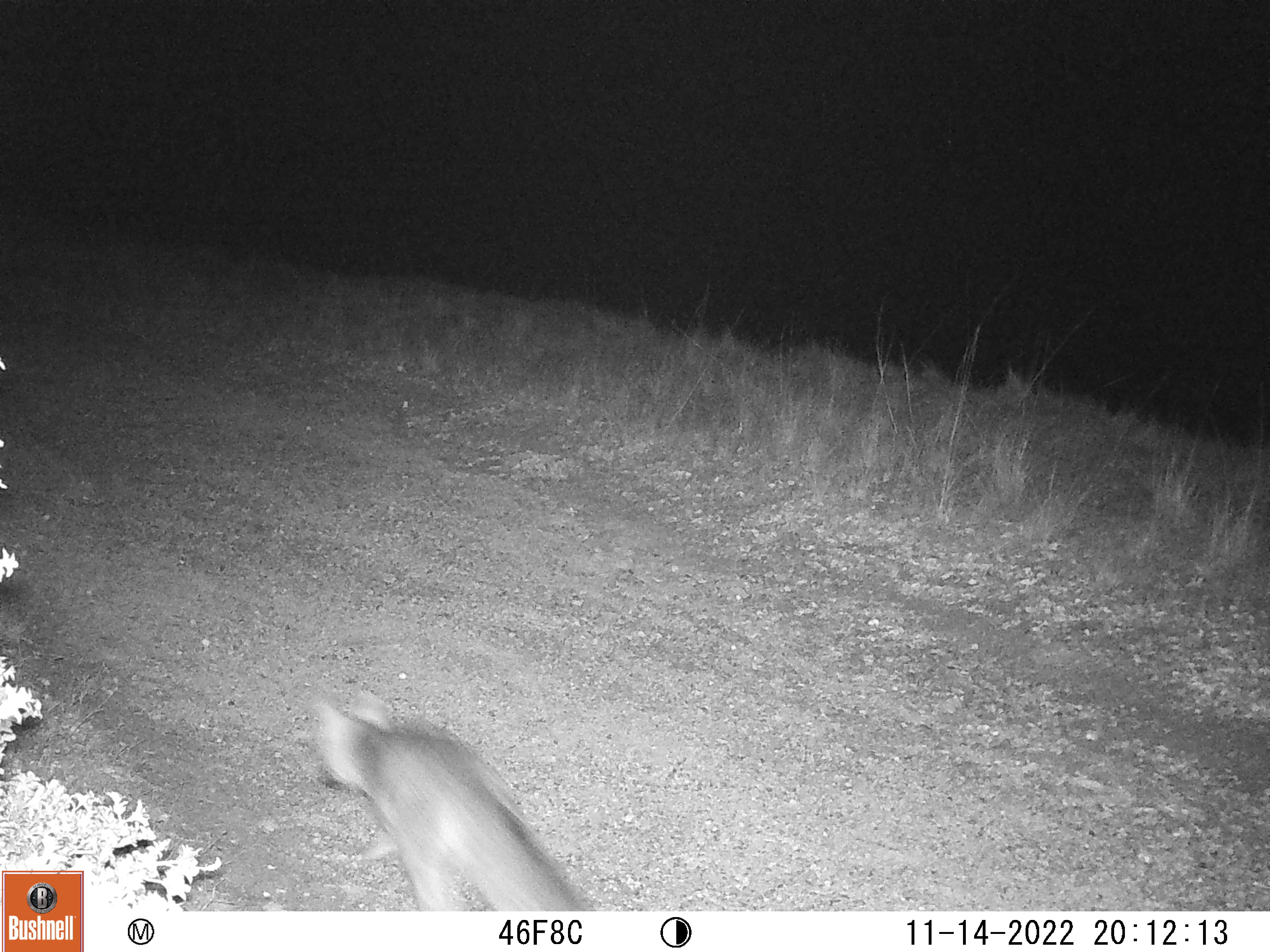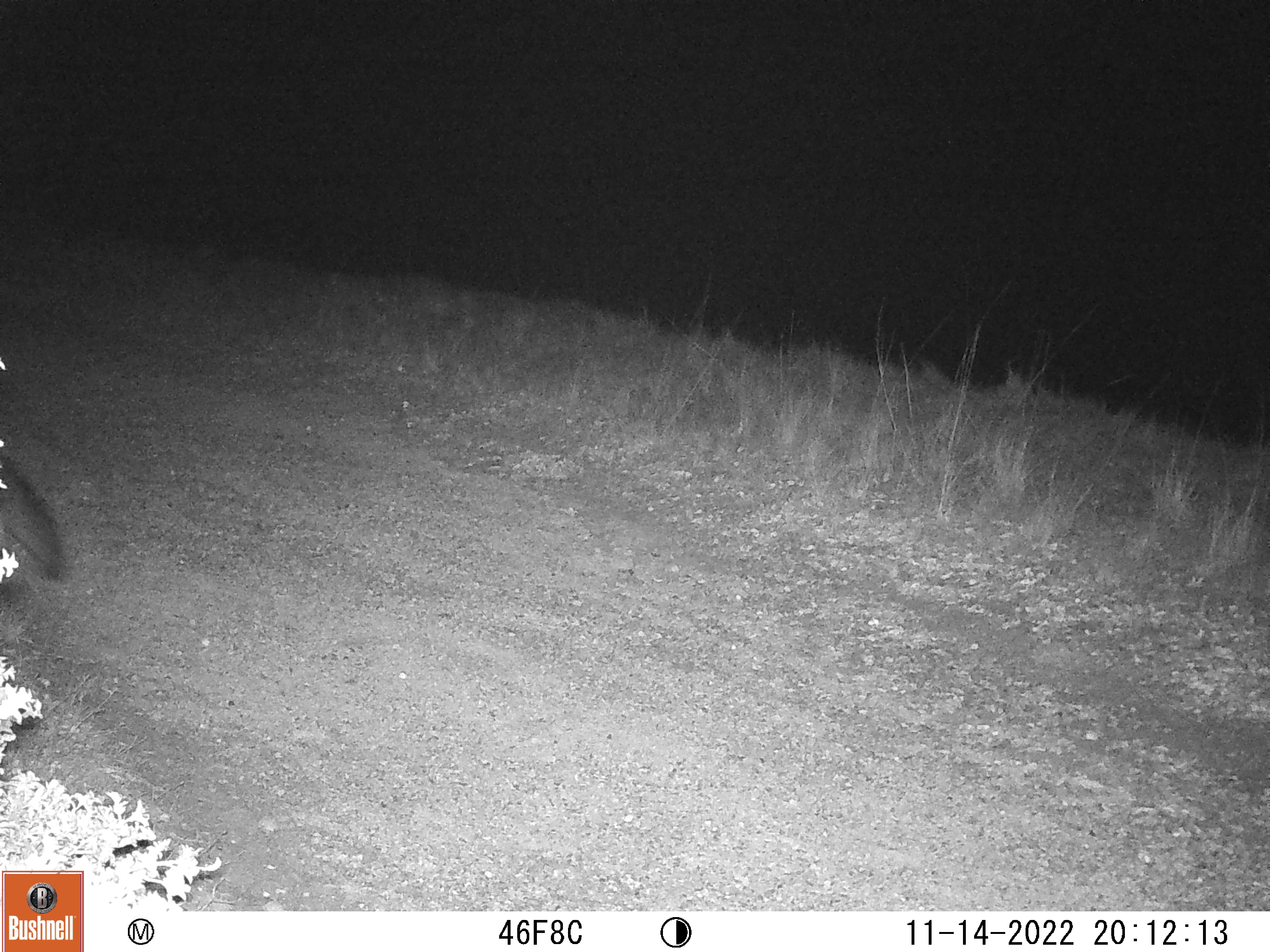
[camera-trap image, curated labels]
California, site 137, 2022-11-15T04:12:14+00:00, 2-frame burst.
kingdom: Animalia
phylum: Chordata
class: Mammalia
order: Carnivora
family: Canidae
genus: Urocyon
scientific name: Urocyon cinereoargenteus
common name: gray fox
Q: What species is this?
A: Gray fox (Urocyon cinereoargenteus).